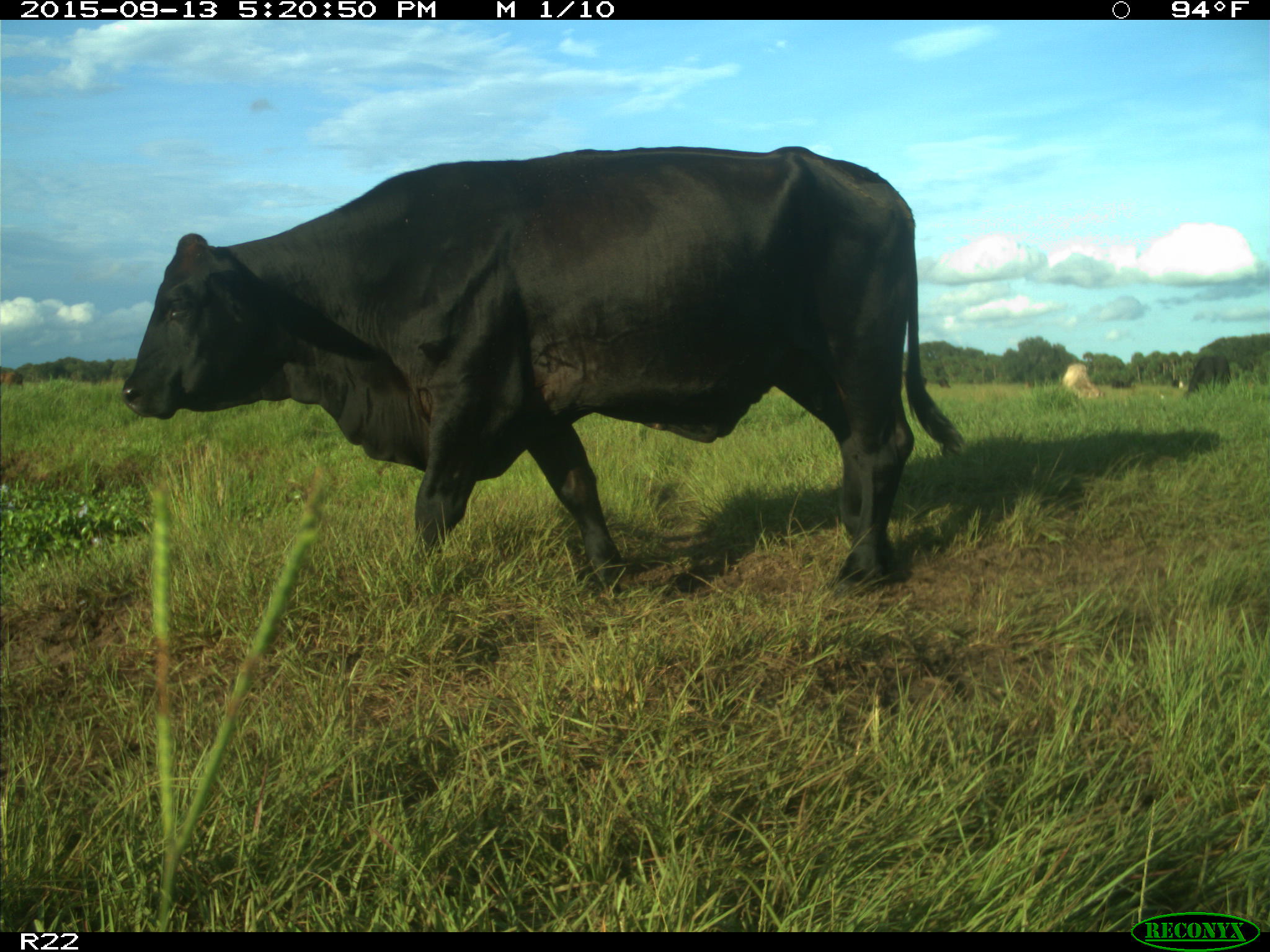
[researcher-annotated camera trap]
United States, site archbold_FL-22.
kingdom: Animalia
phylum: Chordata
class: Mammalia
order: Artiodactyla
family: Bovidae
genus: Bos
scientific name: Bos taurus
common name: domestic cow